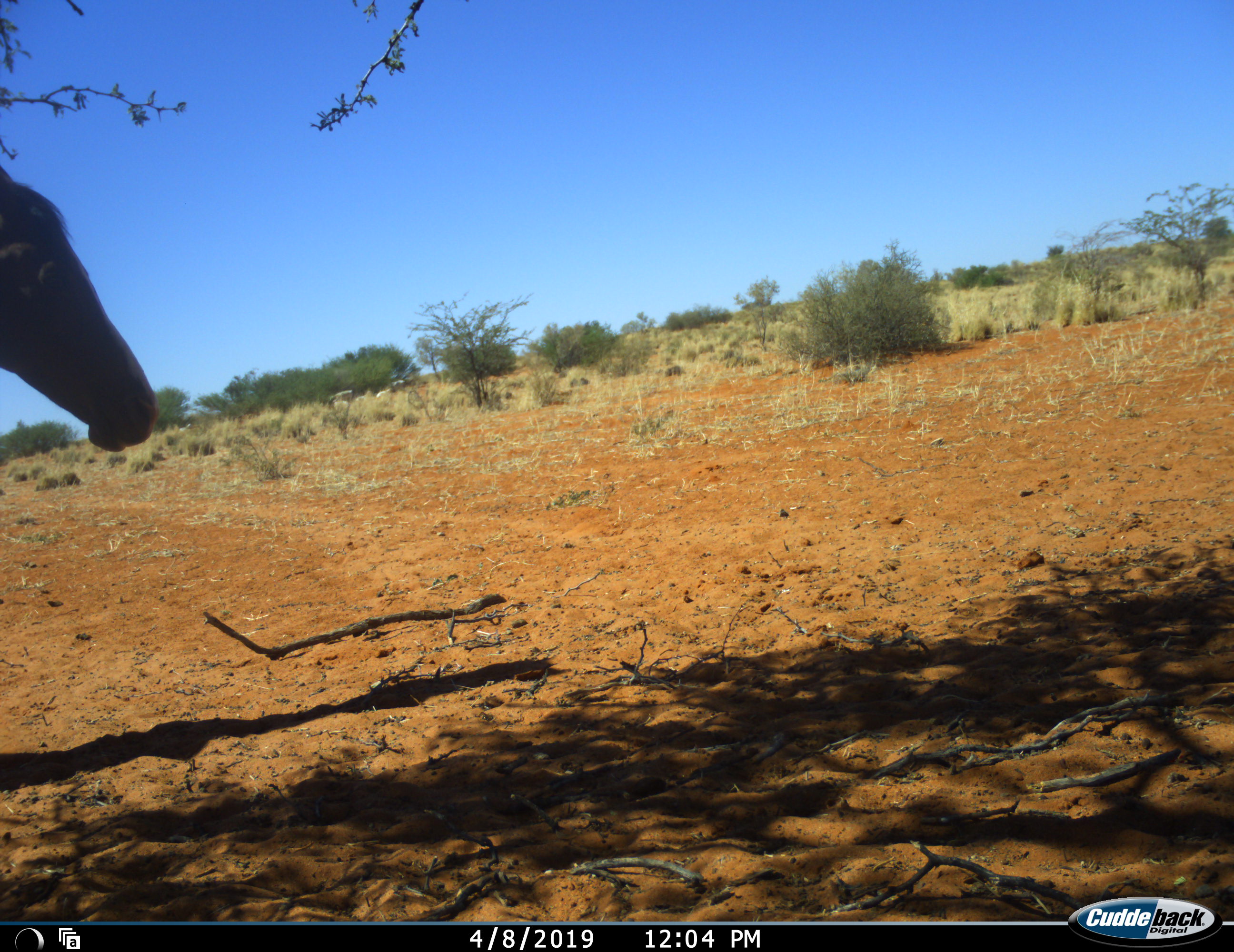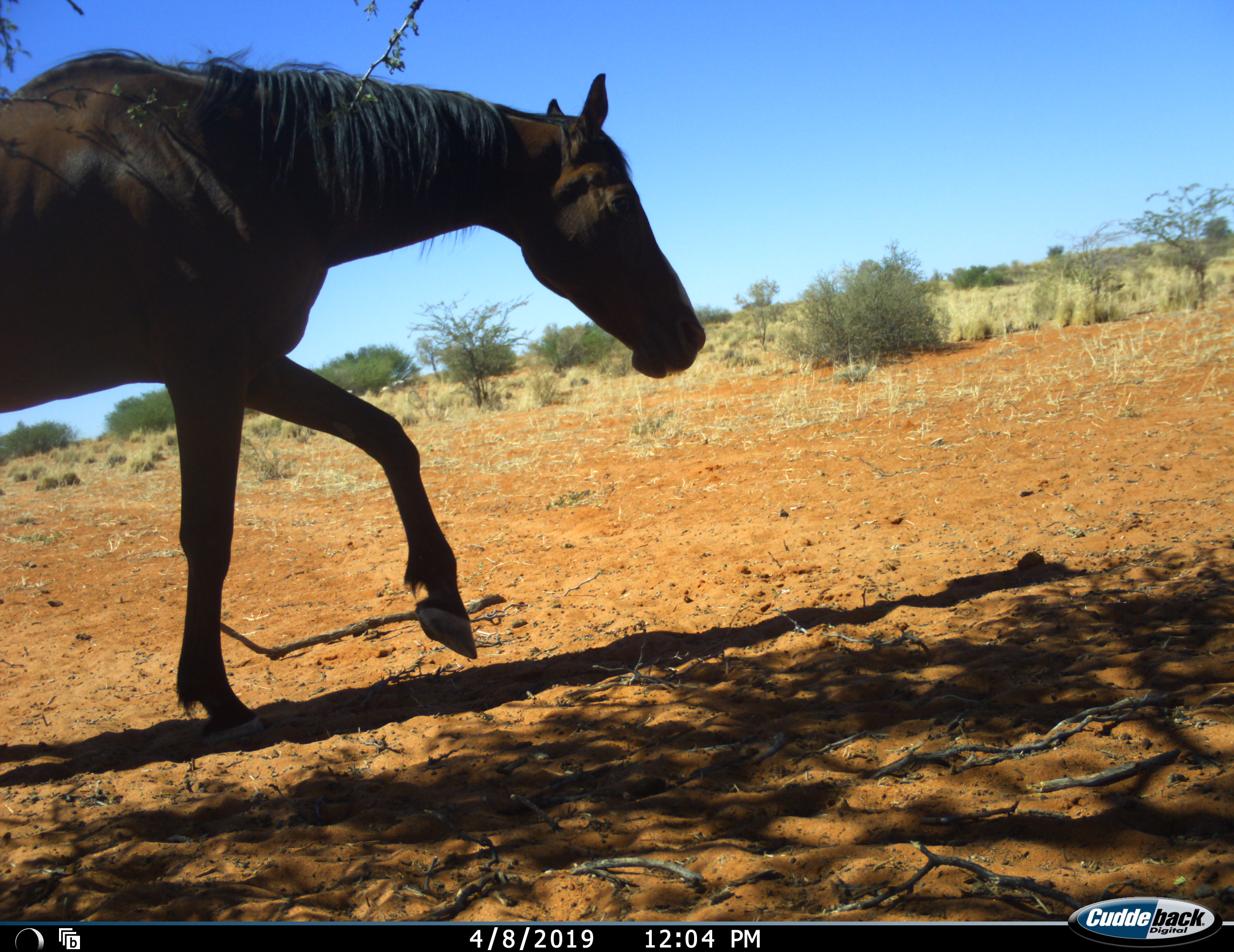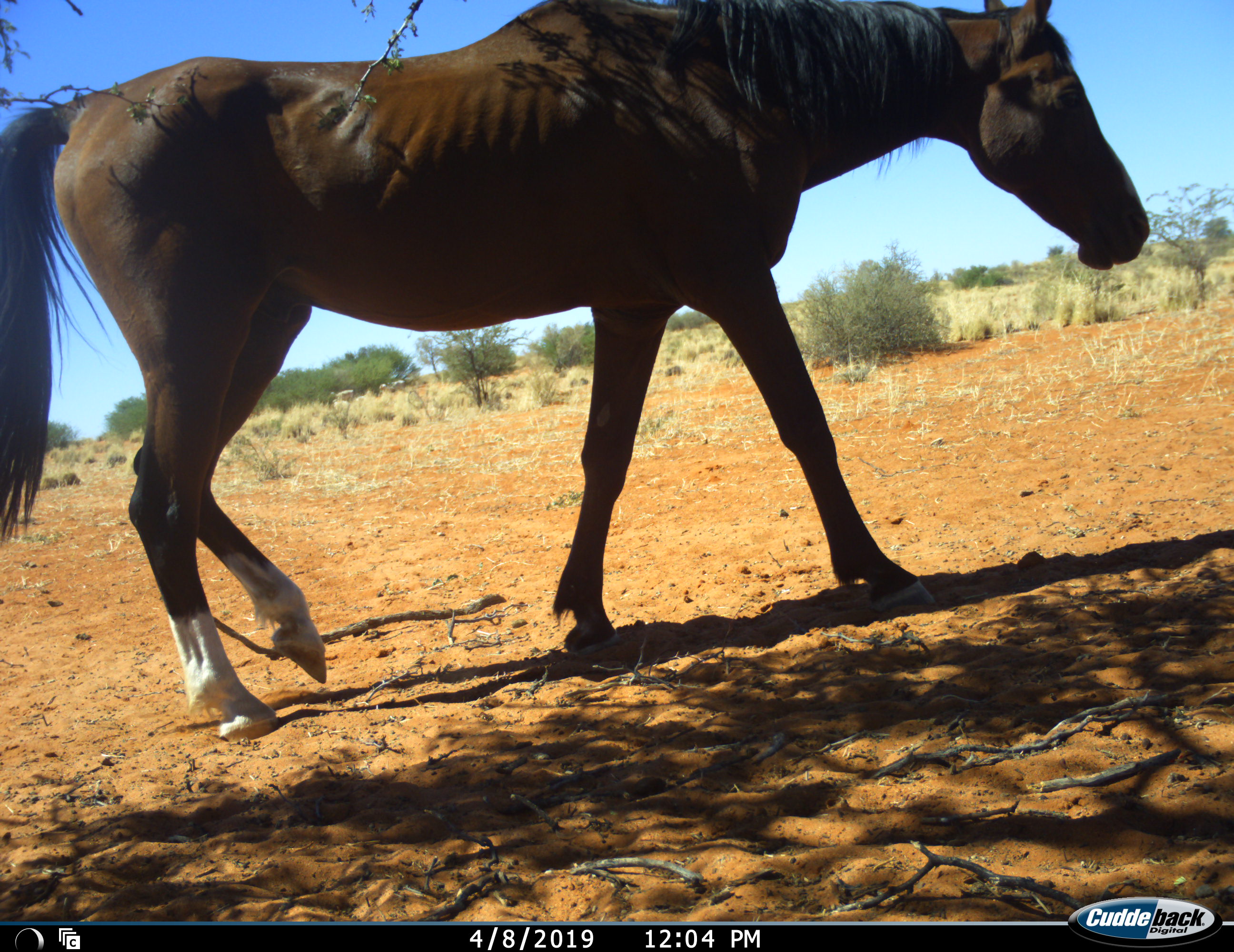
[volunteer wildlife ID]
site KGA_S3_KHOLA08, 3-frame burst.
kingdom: Animalia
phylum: Chordata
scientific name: Vertebrata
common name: domestic animal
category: domesticanimal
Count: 1.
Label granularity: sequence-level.